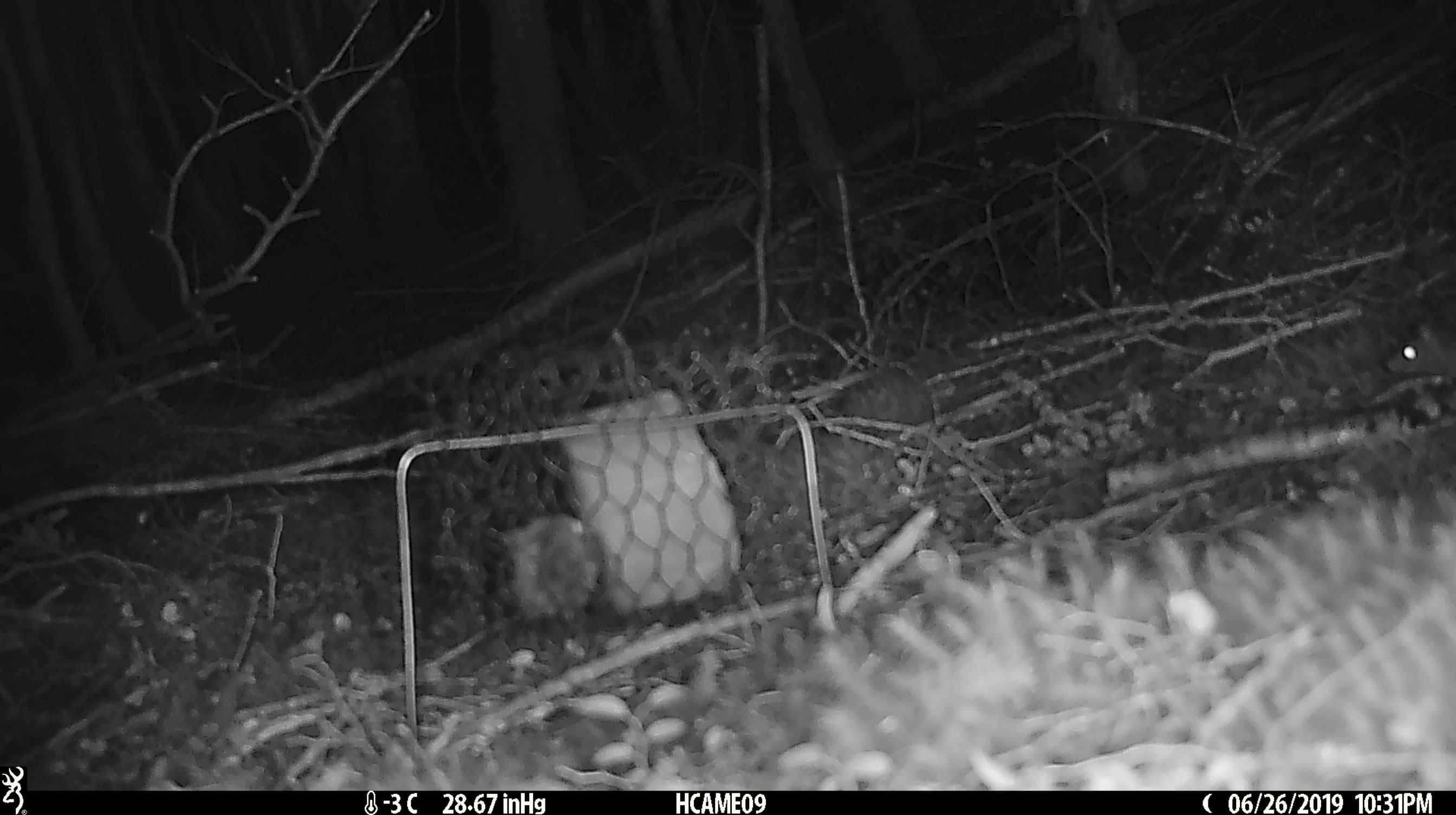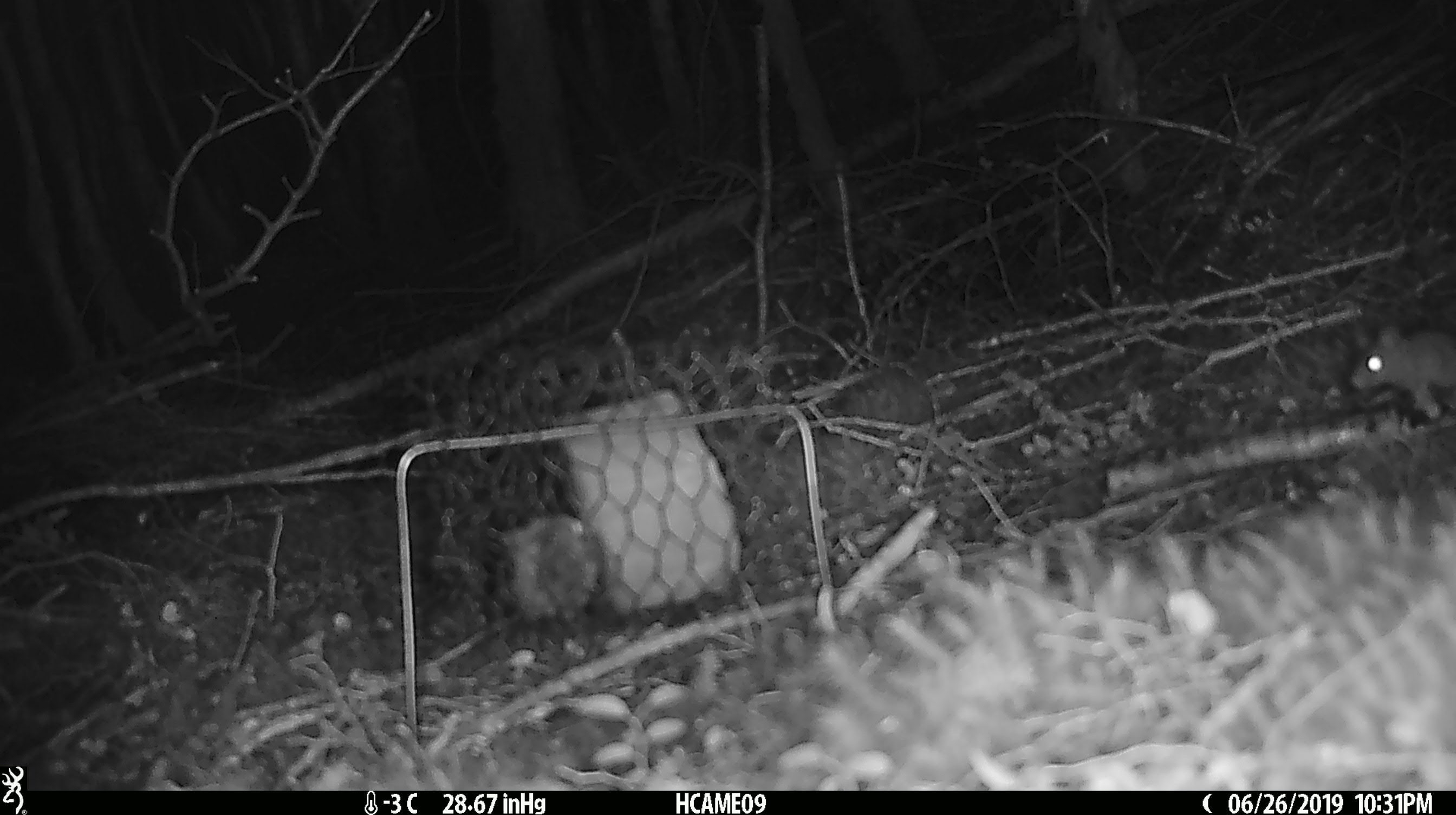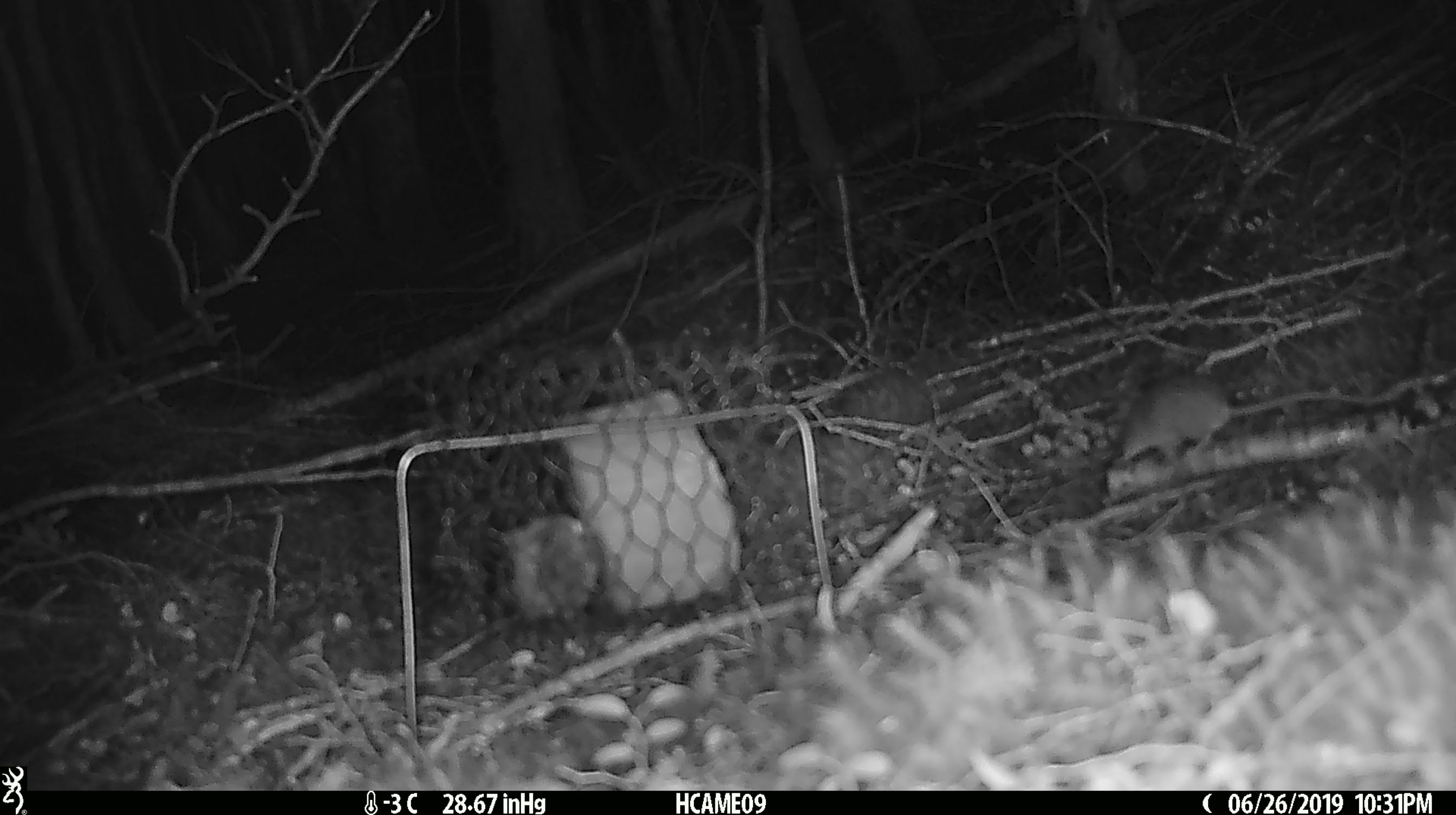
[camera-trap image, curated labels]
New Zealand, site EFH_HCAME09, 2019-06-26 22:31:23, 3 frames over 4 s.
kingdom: Animalia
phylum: Chordata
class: Mammalia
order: Rodentia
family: Muridae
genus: Mus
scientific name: Mus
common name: mouse